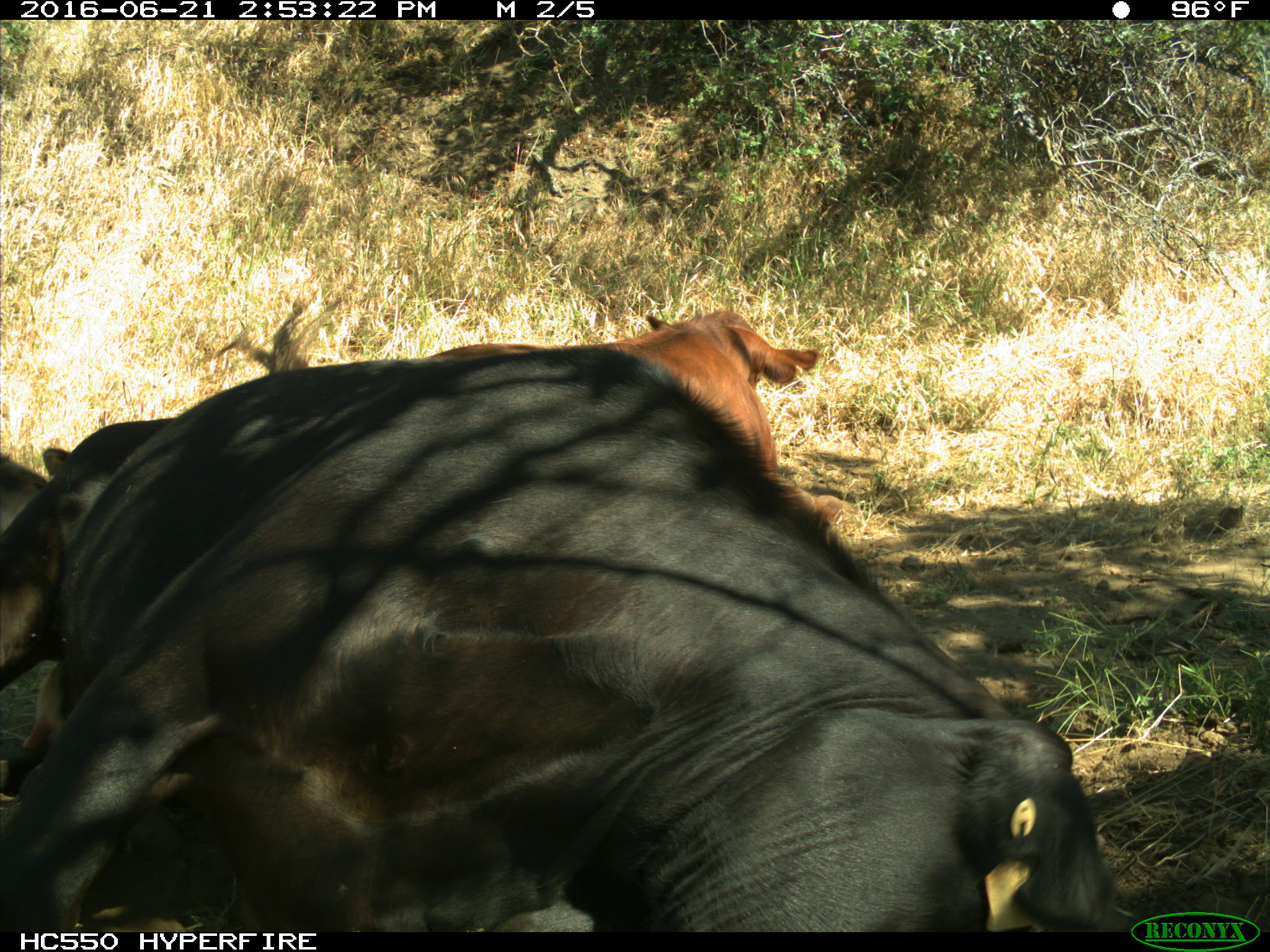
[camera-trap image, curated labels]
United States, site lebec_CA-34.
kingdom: Animalia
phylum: Chordata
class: Mammalia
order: Artiodactyla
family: Bovidae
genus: Bos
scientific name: Bos taurus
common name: domestic cow